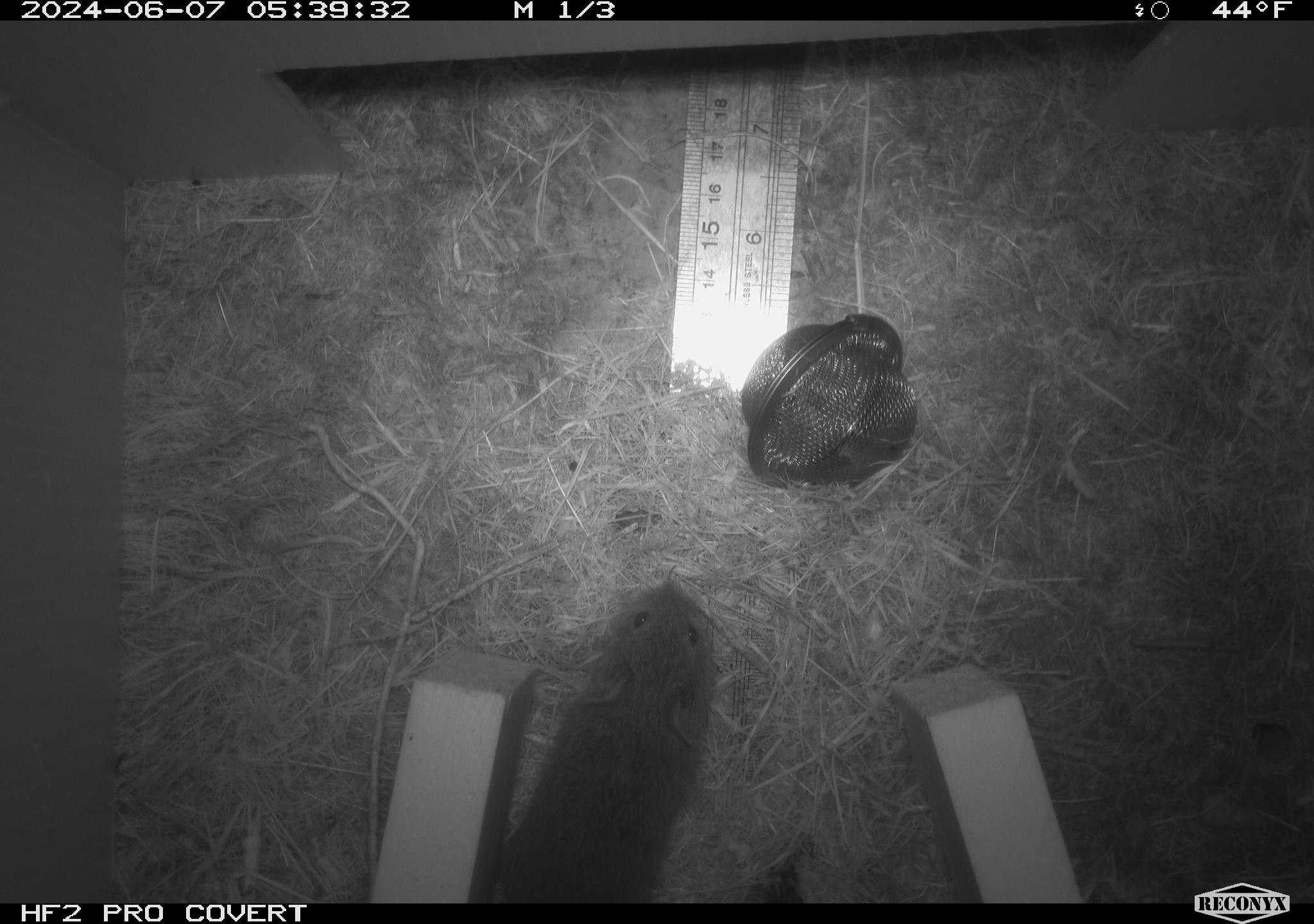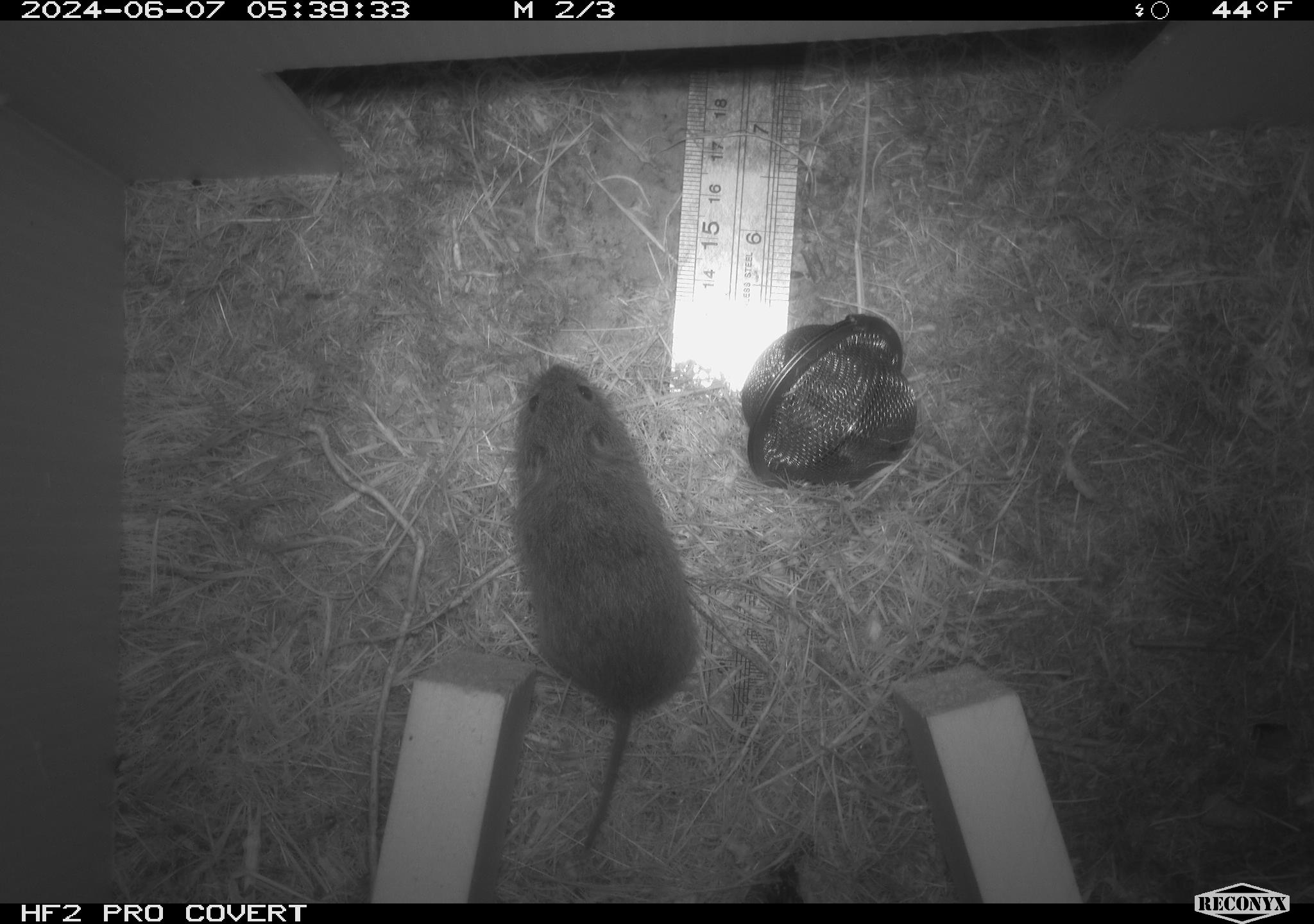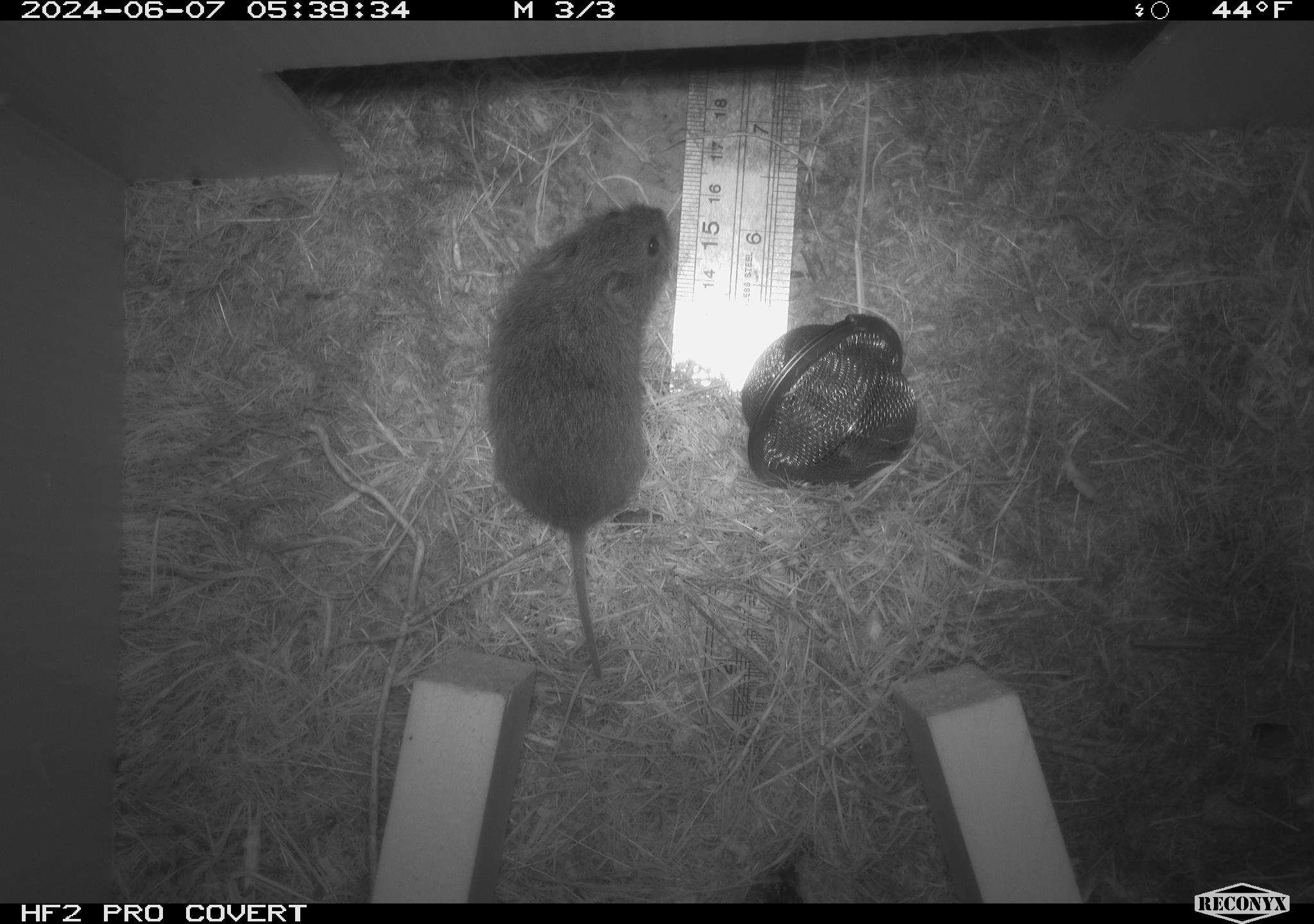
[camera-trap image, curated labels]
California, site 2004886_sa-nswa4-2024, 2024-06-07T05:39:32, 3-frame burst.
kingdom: Animalia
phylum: Chordata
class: Mammalia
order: Rodentia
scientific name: Rodentia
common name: rodent